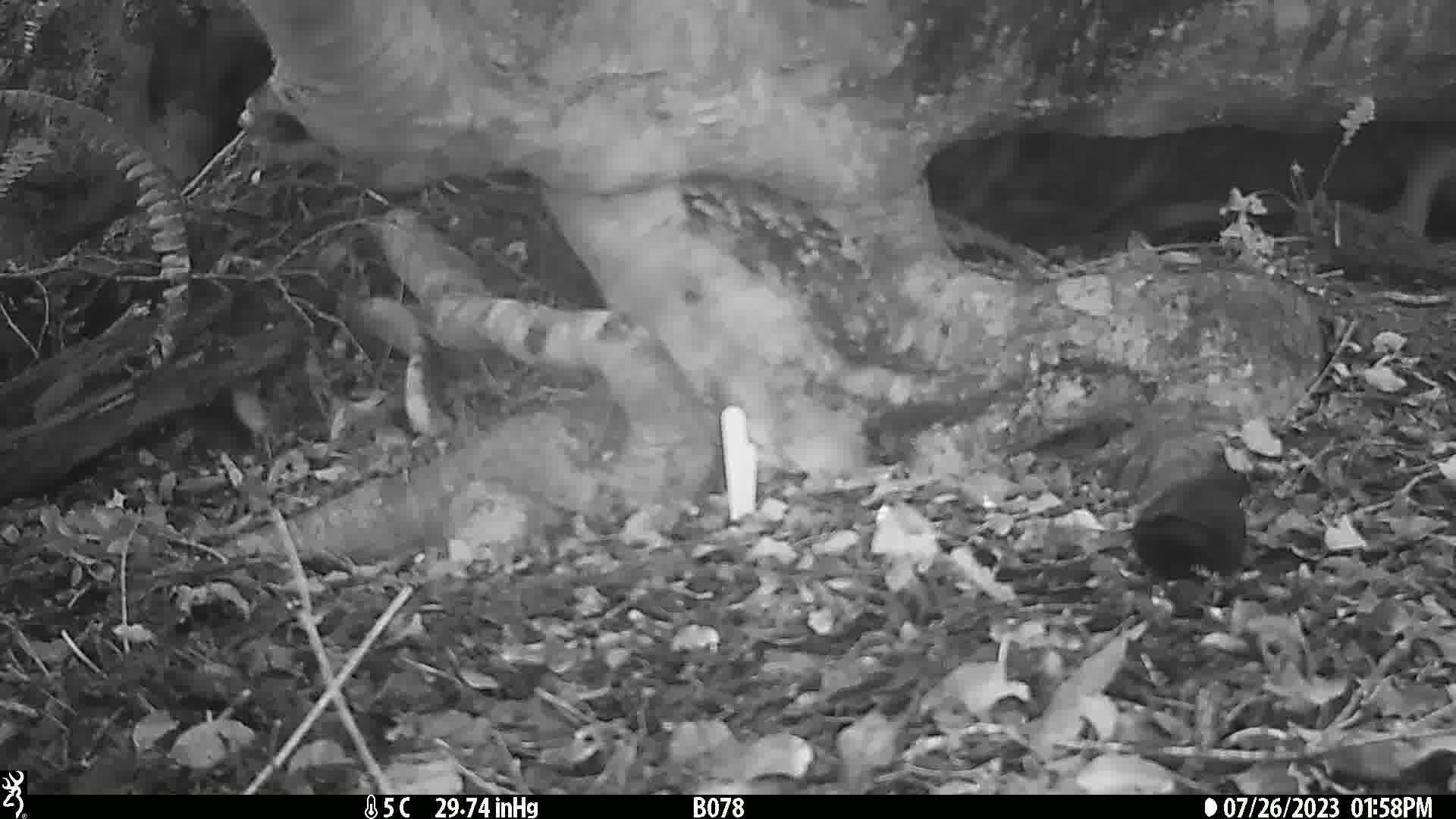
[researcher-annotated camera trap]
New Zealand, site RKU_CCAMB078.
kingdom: Animalia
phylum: Chordata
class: Aves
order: Passeriformes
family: Turdidae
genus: Turdus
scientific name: Turdus merula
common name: eurasian blackbird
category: blackbird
Blackbird (eurasian blackbird) (Turdus merula).